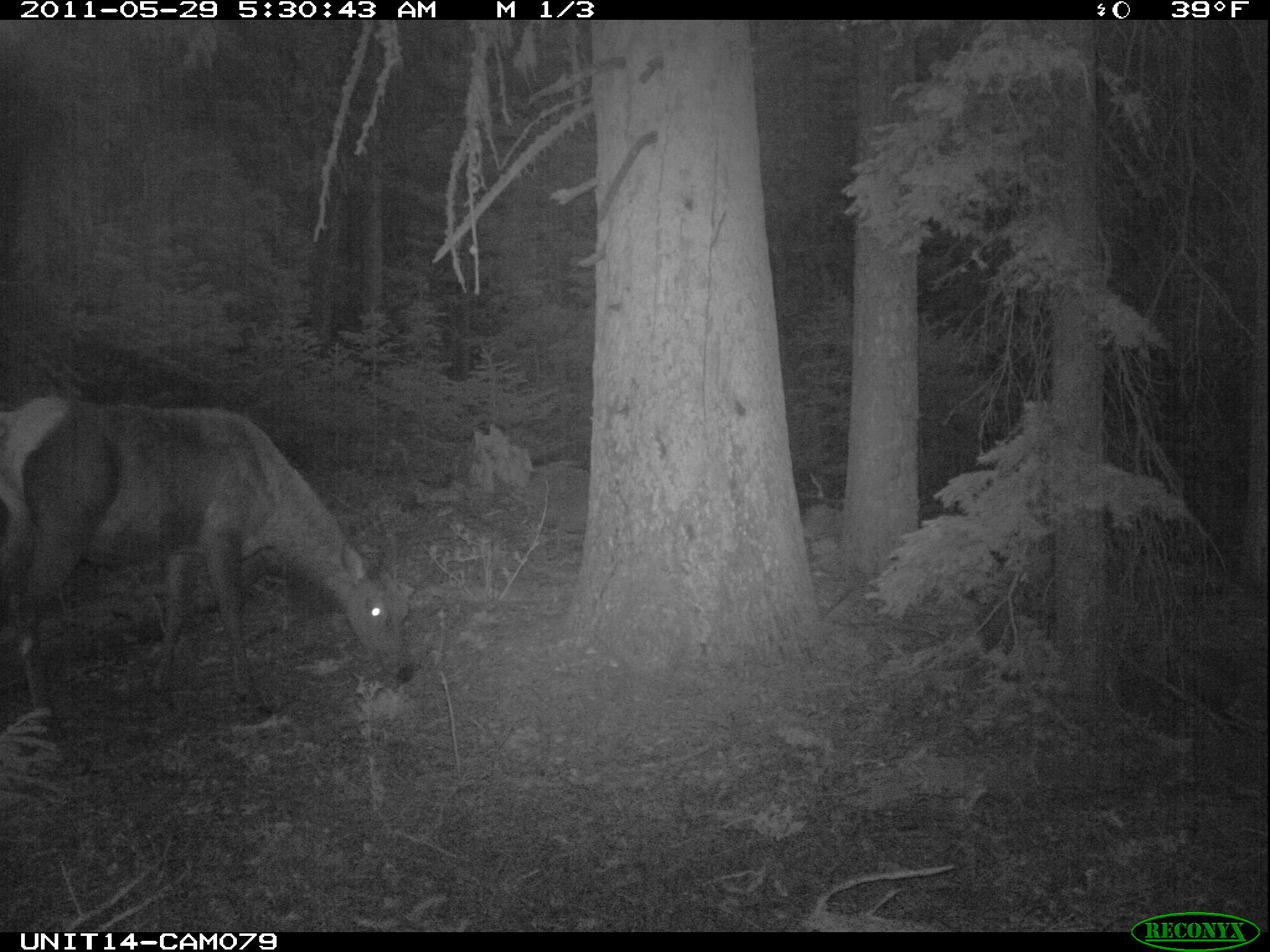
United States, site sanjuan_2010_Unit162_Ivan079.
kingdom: Animalia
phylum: Chordata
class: Mammalia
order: Artiodactyla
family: Cervidae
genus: Cervus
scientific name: Cervus elaphus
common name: red deer